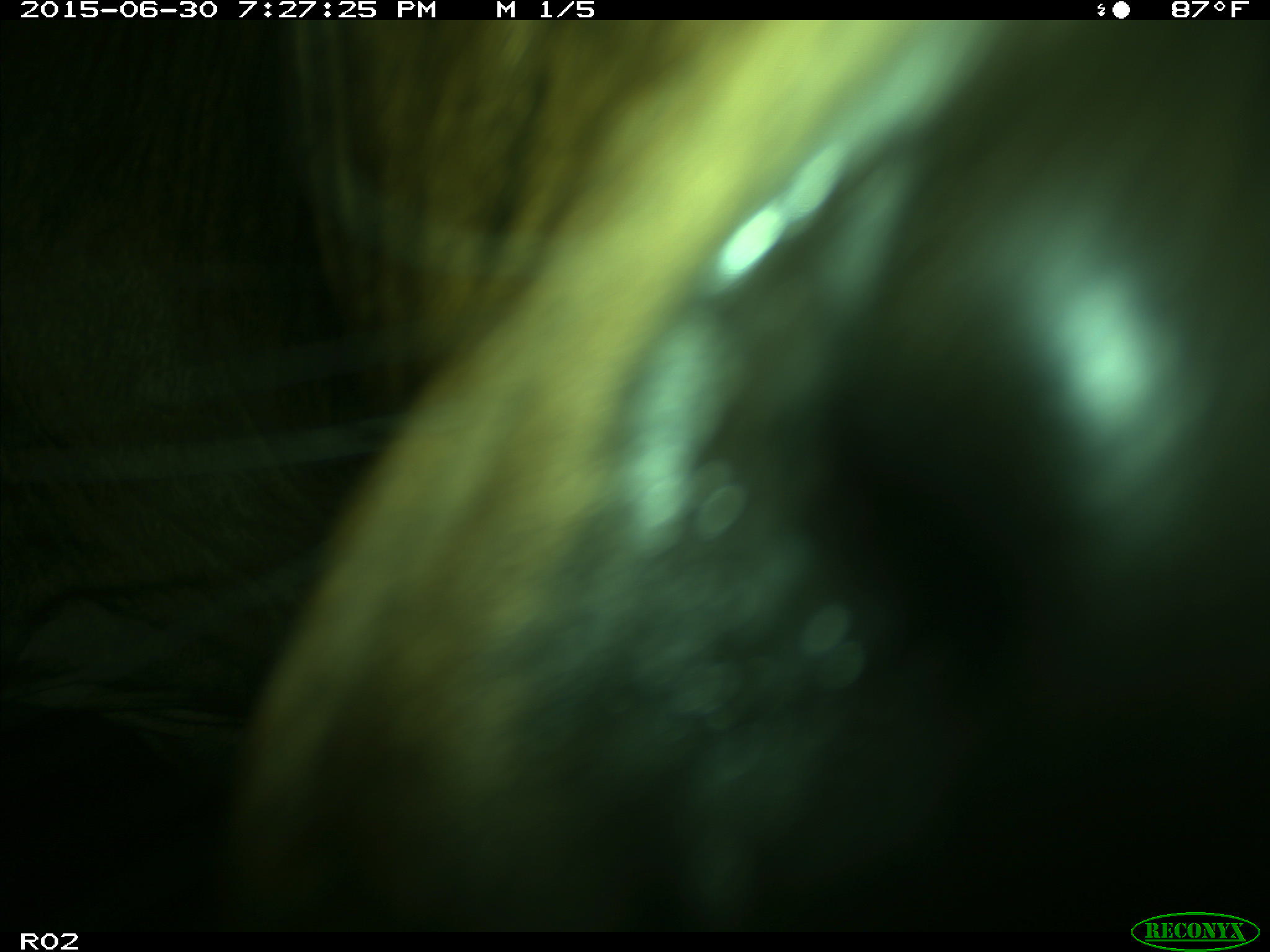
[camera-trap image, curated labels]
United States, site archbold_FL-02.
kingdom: Animalia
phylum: Chordata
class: Mammalia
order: Artiodactyla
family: Bovidae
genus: Bos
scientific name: Bos taurus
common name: domestic cow